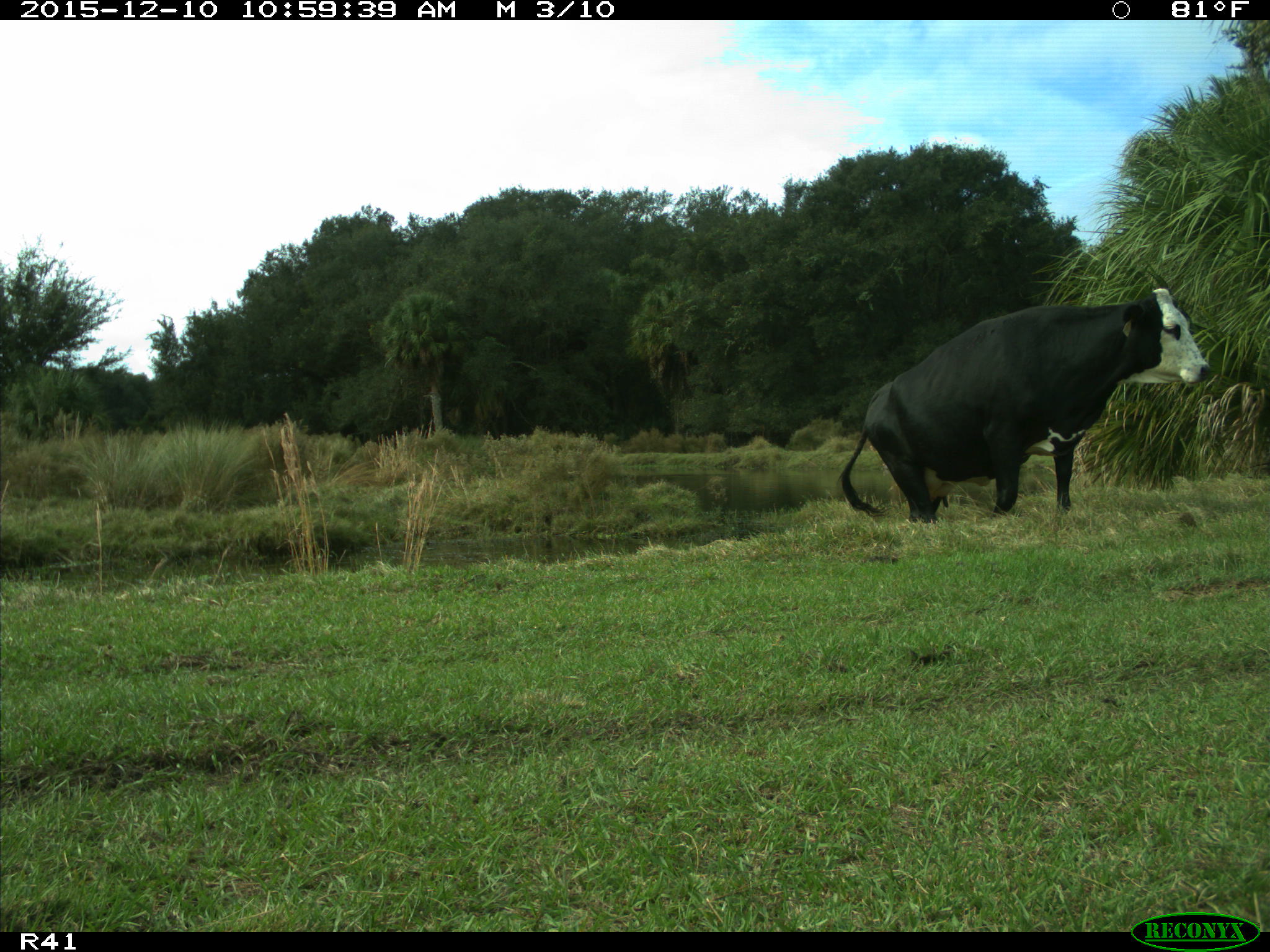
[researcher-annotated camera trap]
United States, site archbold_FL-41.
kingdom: Animalia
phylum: Chordata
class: Mammalia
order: Artiodactyla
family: Bovidae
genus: Bos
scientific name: Bos taurus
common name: domestic cow